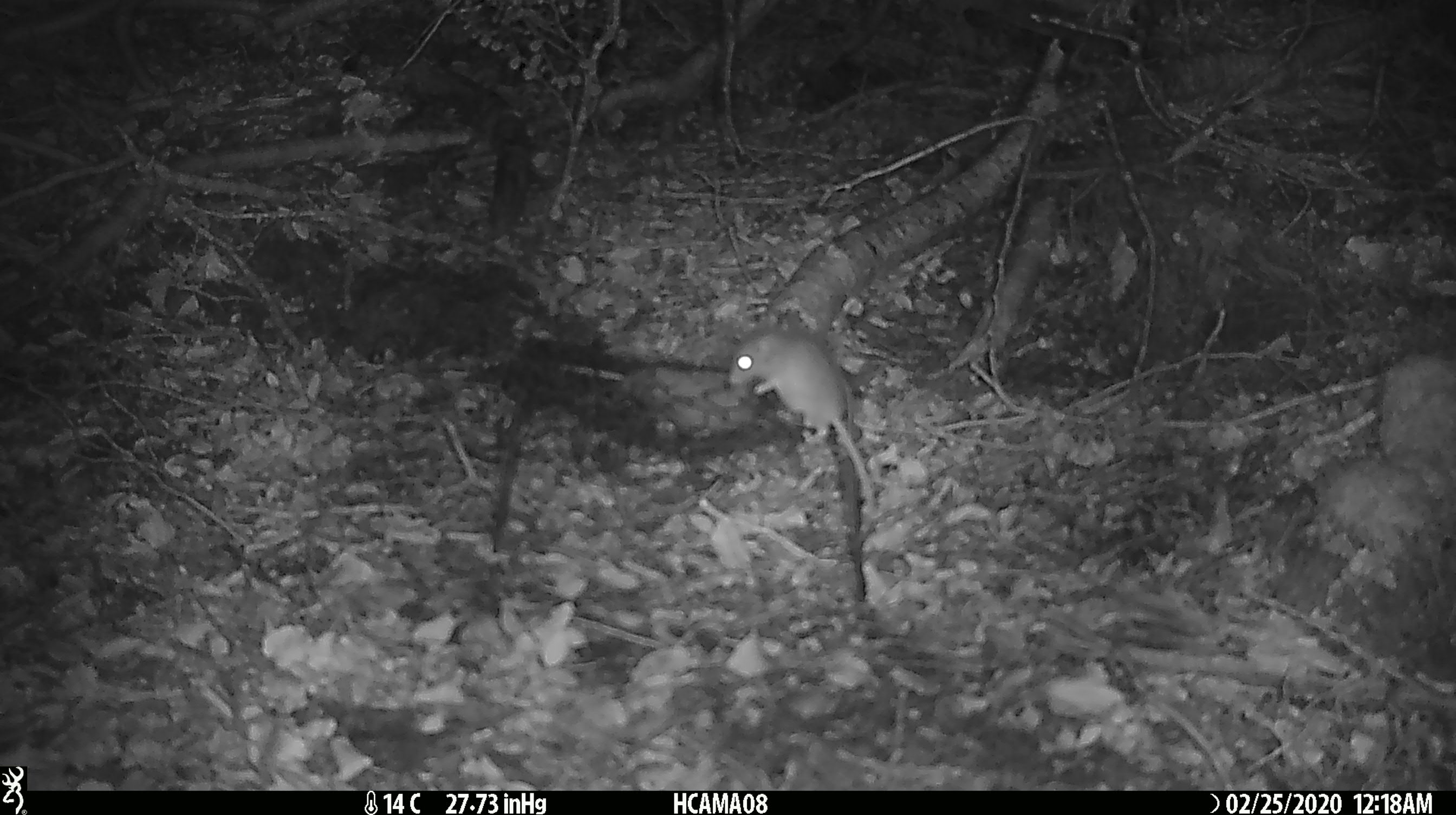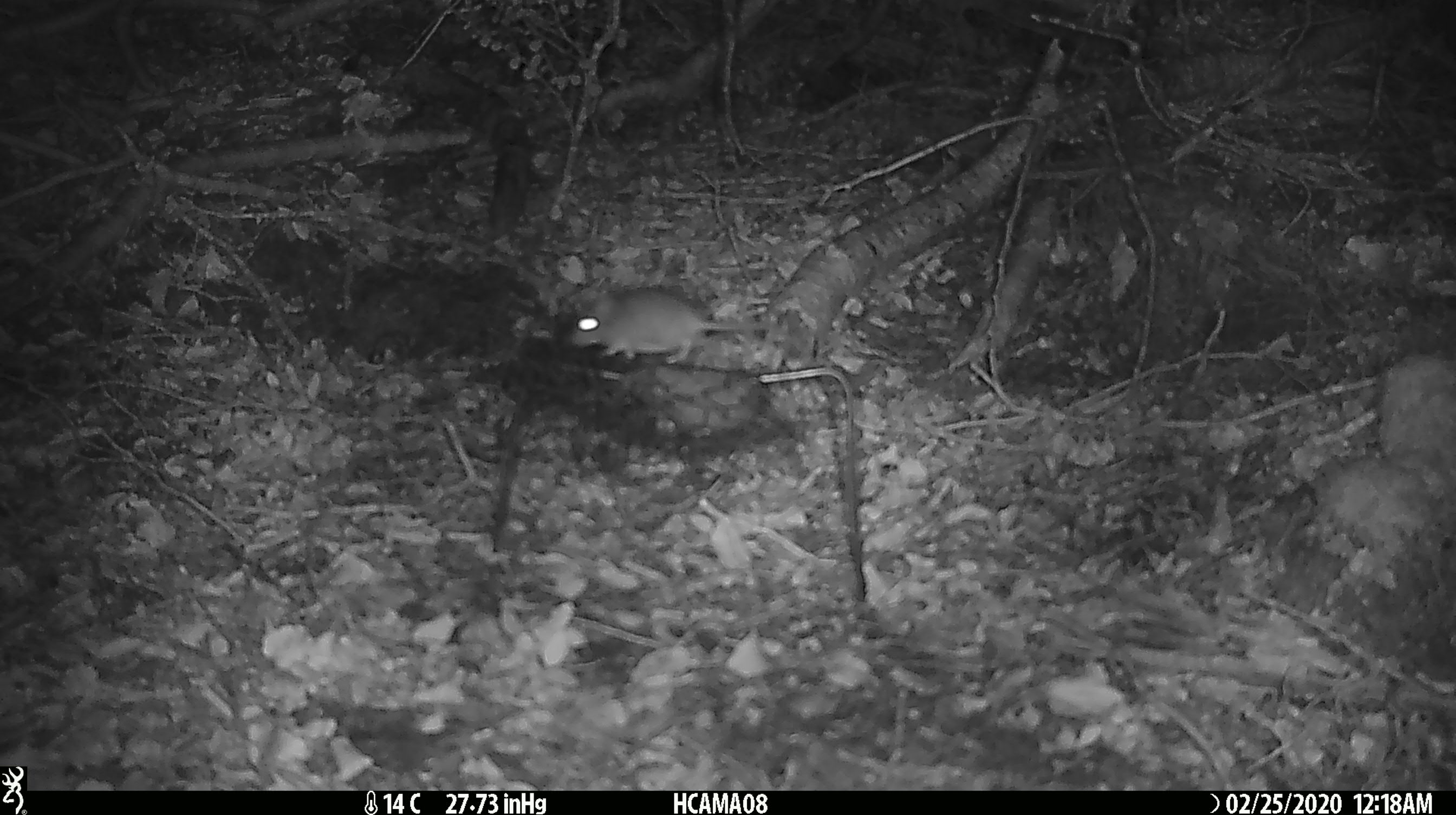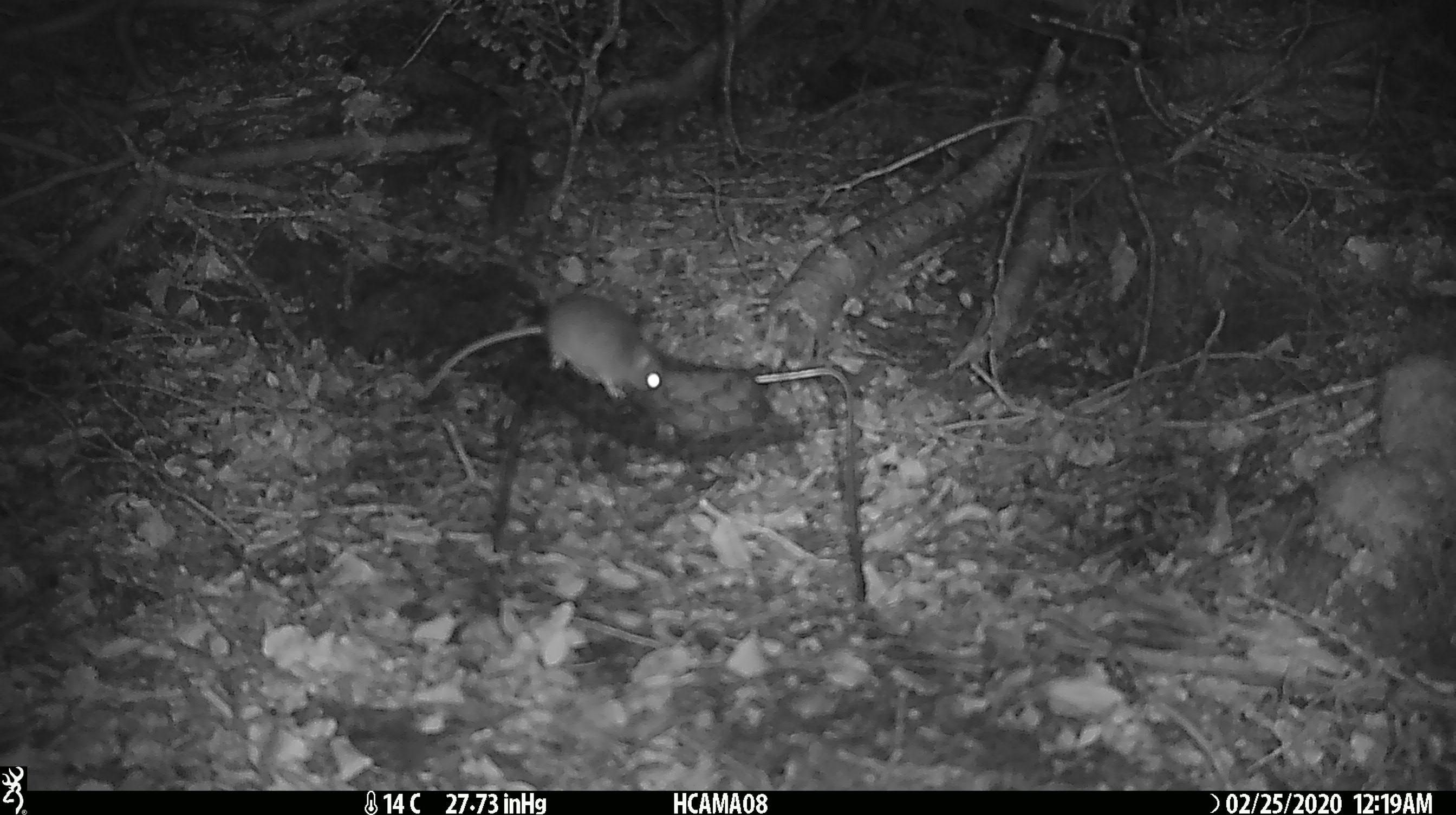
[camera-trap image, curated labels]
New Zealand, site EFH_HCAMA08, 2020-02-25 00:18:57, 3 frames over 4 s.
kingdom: Animalia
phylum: Chordata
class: Mammalia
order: Rodentia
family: Muridae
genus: Mus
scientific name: Mus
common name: mouse